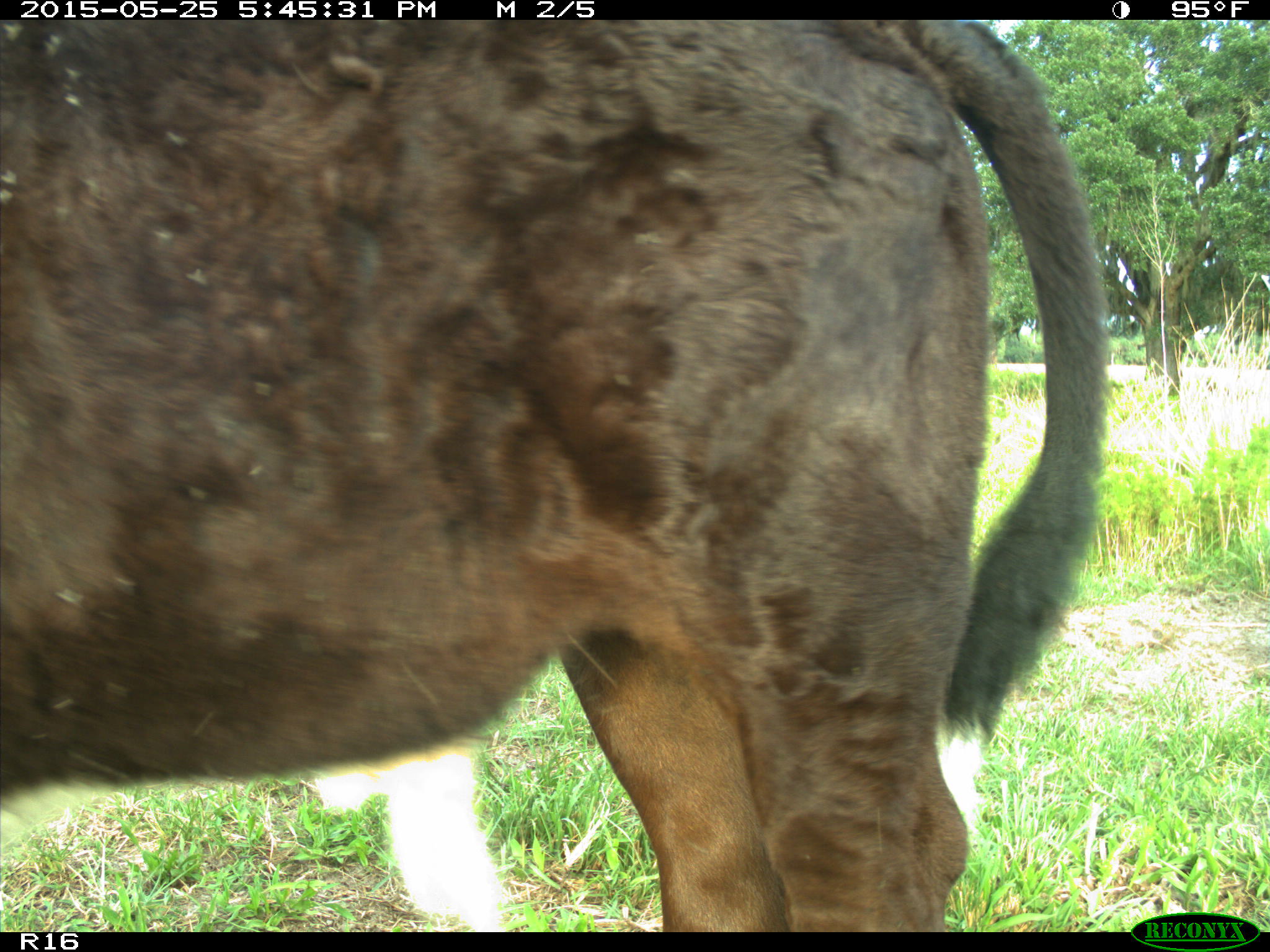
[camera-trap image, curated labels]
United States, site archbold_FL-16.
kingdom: Animalia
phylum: Chordata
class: Mammalia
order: Artiodactyla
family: Bovidae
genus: Bos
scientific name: Bos taurus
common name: domestic cow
Bos taurus (domestic cow).